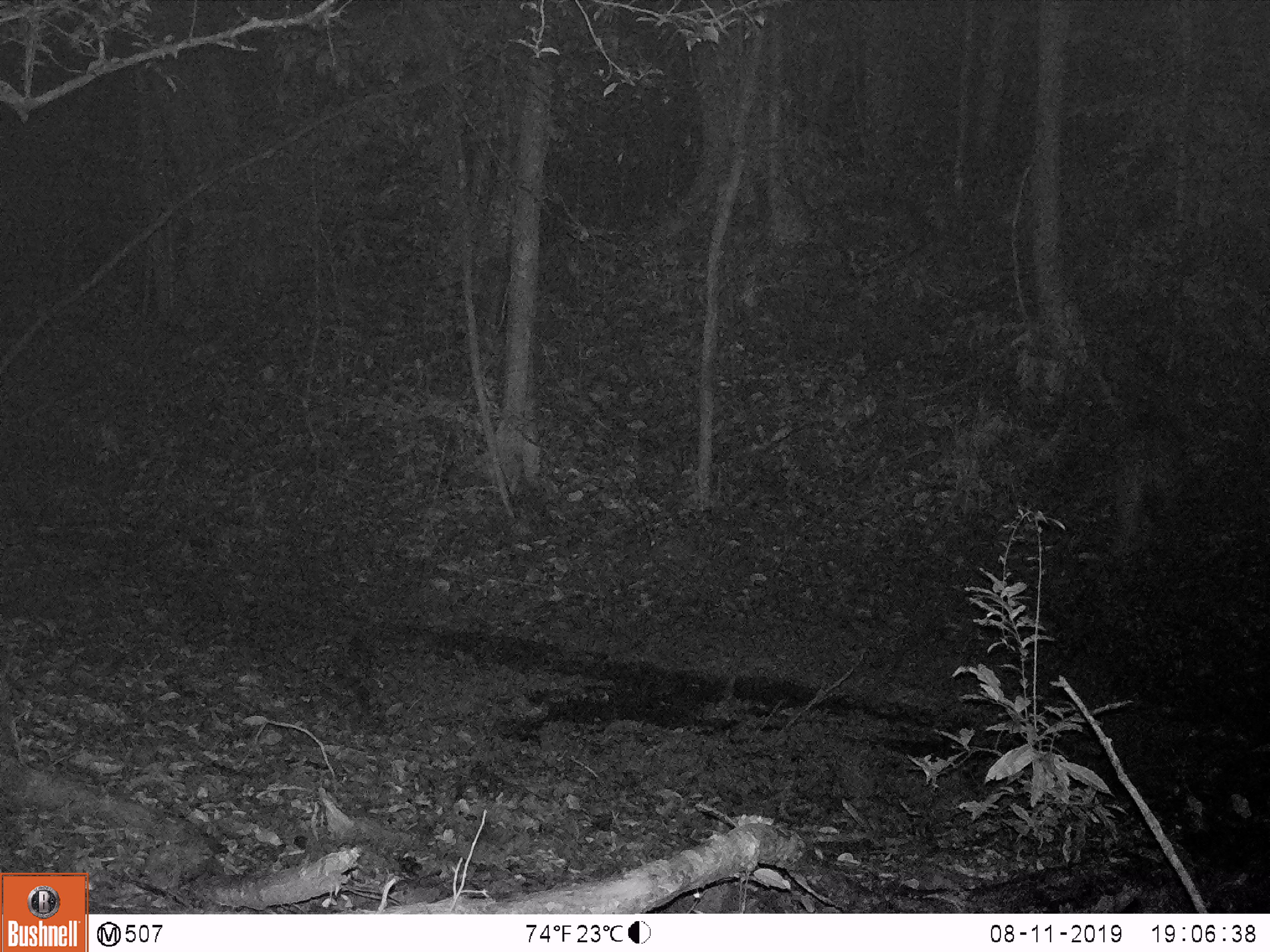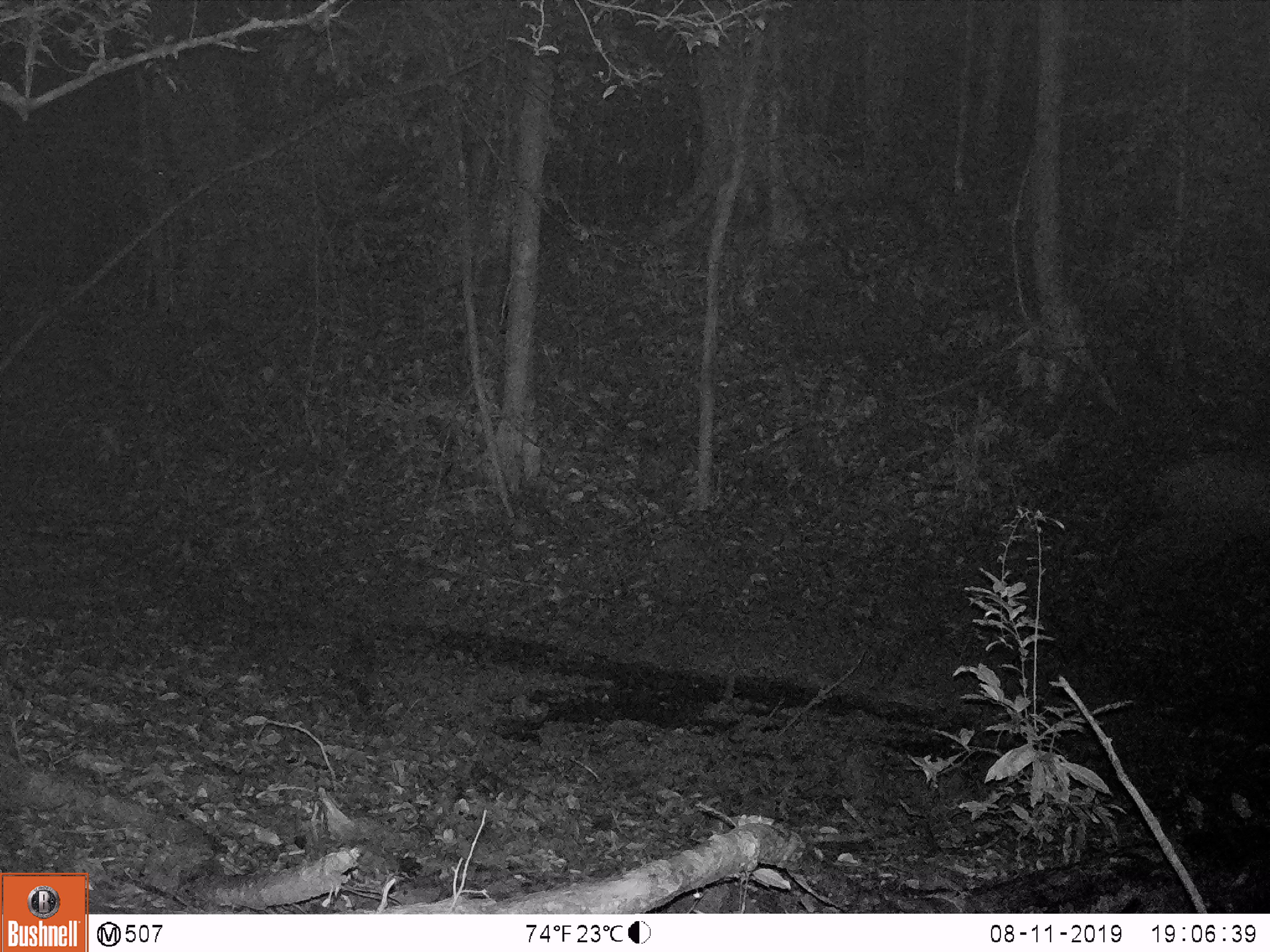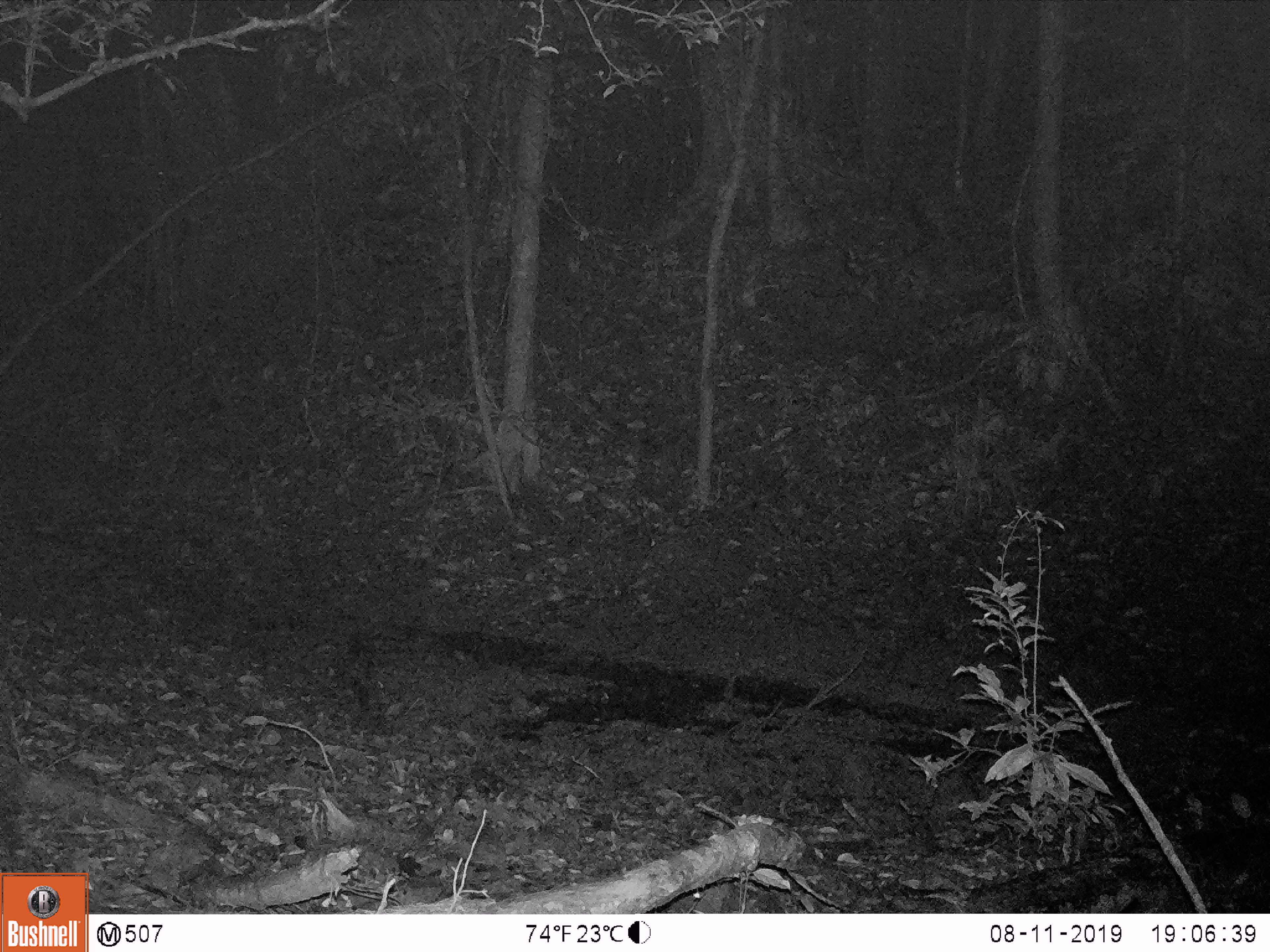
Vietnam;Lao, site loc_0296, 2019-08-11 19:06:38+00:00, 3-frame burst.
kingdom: Animalia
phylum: Chordata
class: Mammalia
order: Artiodactyla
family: Cervidae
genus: Rusa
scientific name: Rusa unicolor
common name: sambar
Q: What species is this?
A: Sambar (Rusa unicolor).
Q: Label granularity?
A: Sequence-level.